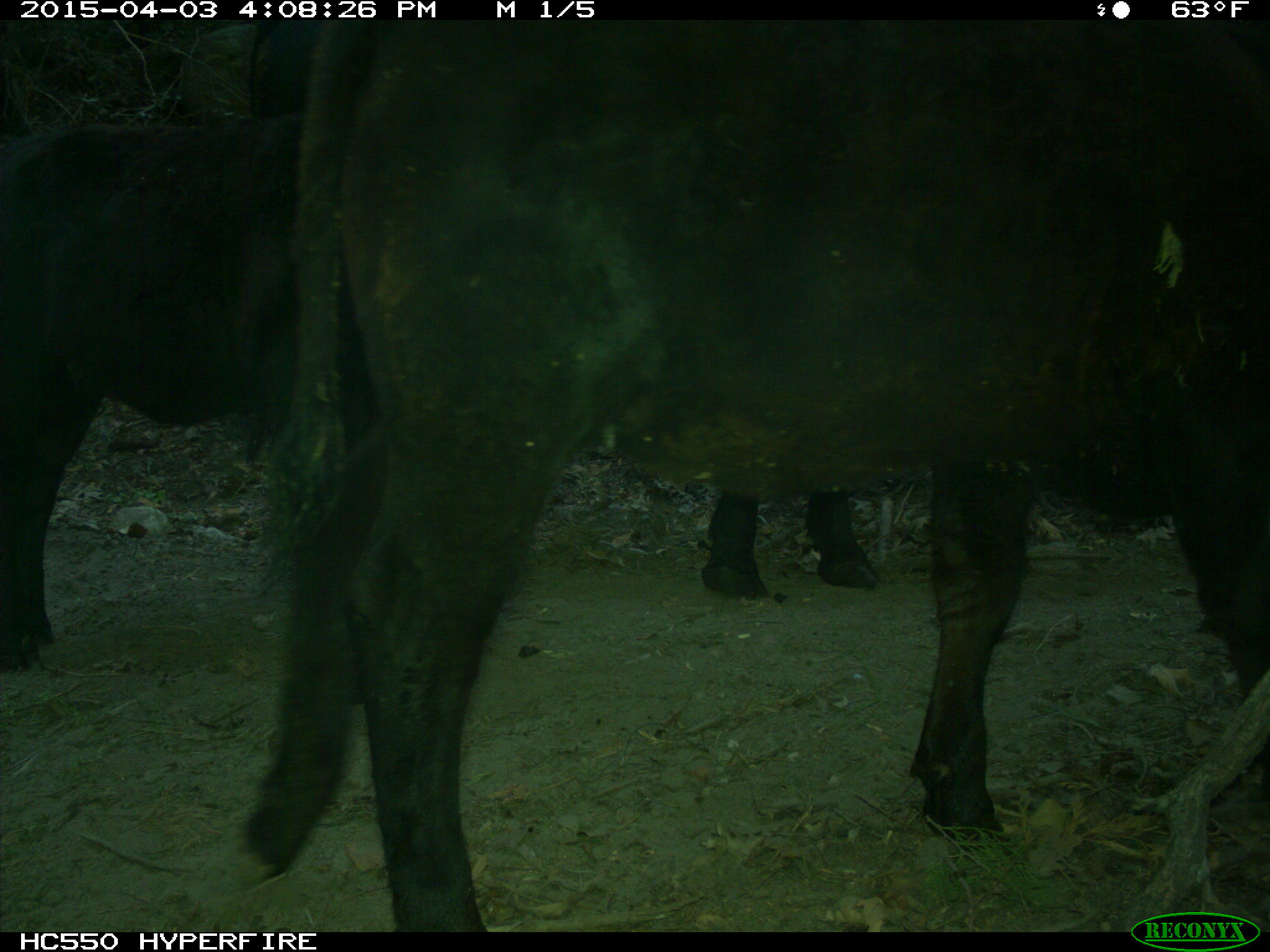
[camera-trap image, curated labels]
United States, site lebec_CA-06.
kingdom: Animalia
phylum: Chordata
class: Mammalia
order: Artiodactyla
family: Bovidae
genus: Bos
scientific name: Bos taurus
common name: domestic cow